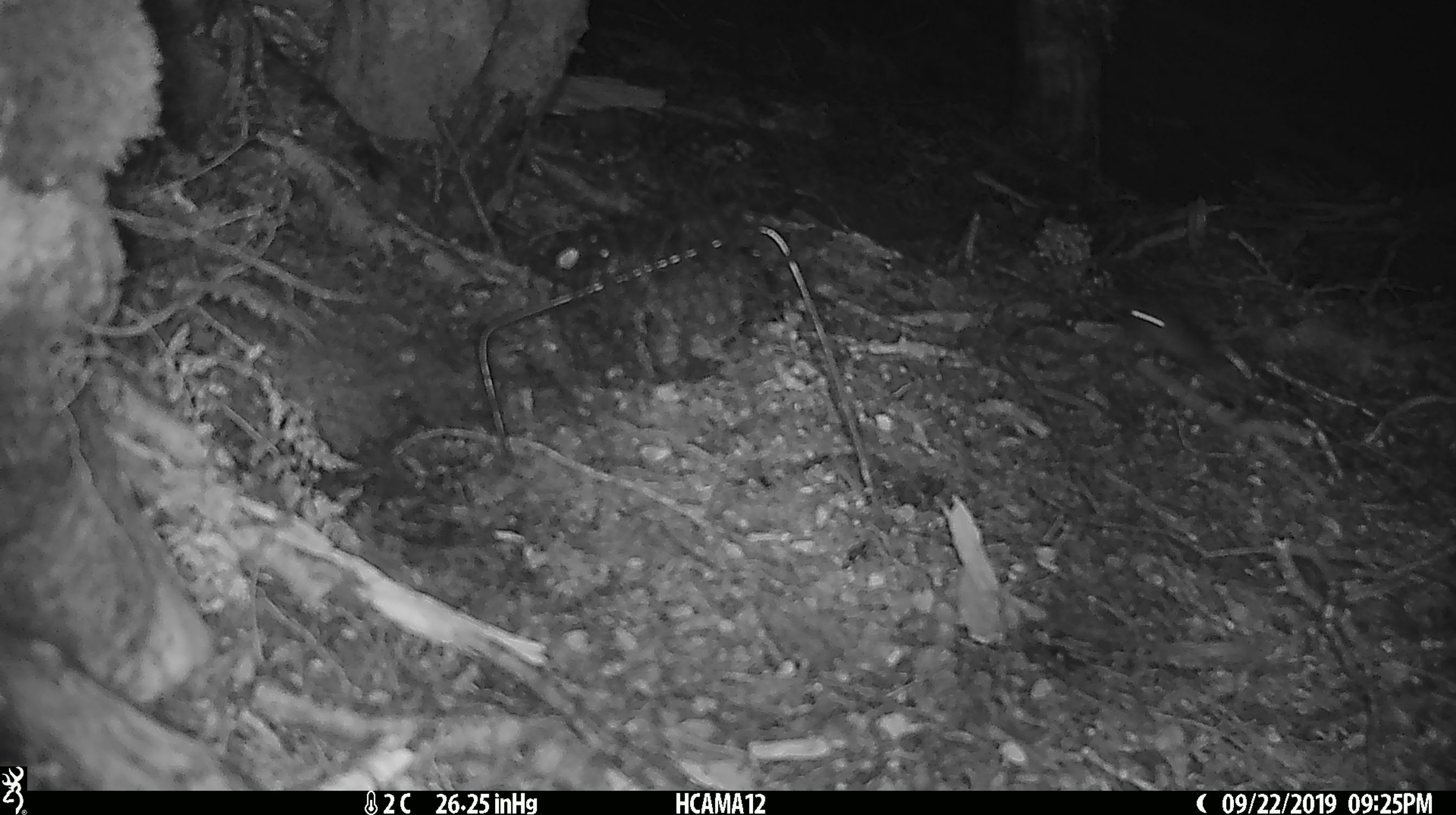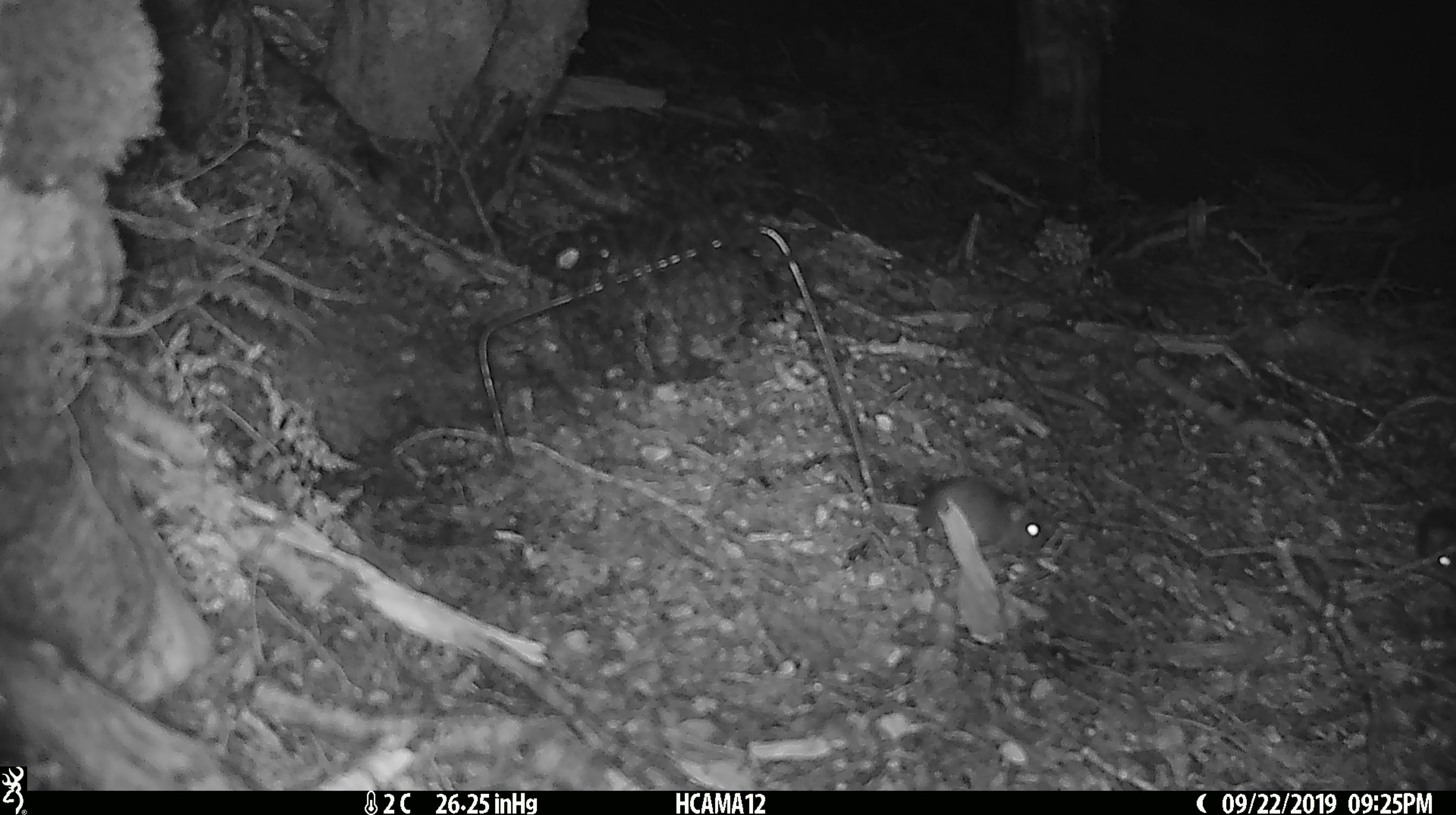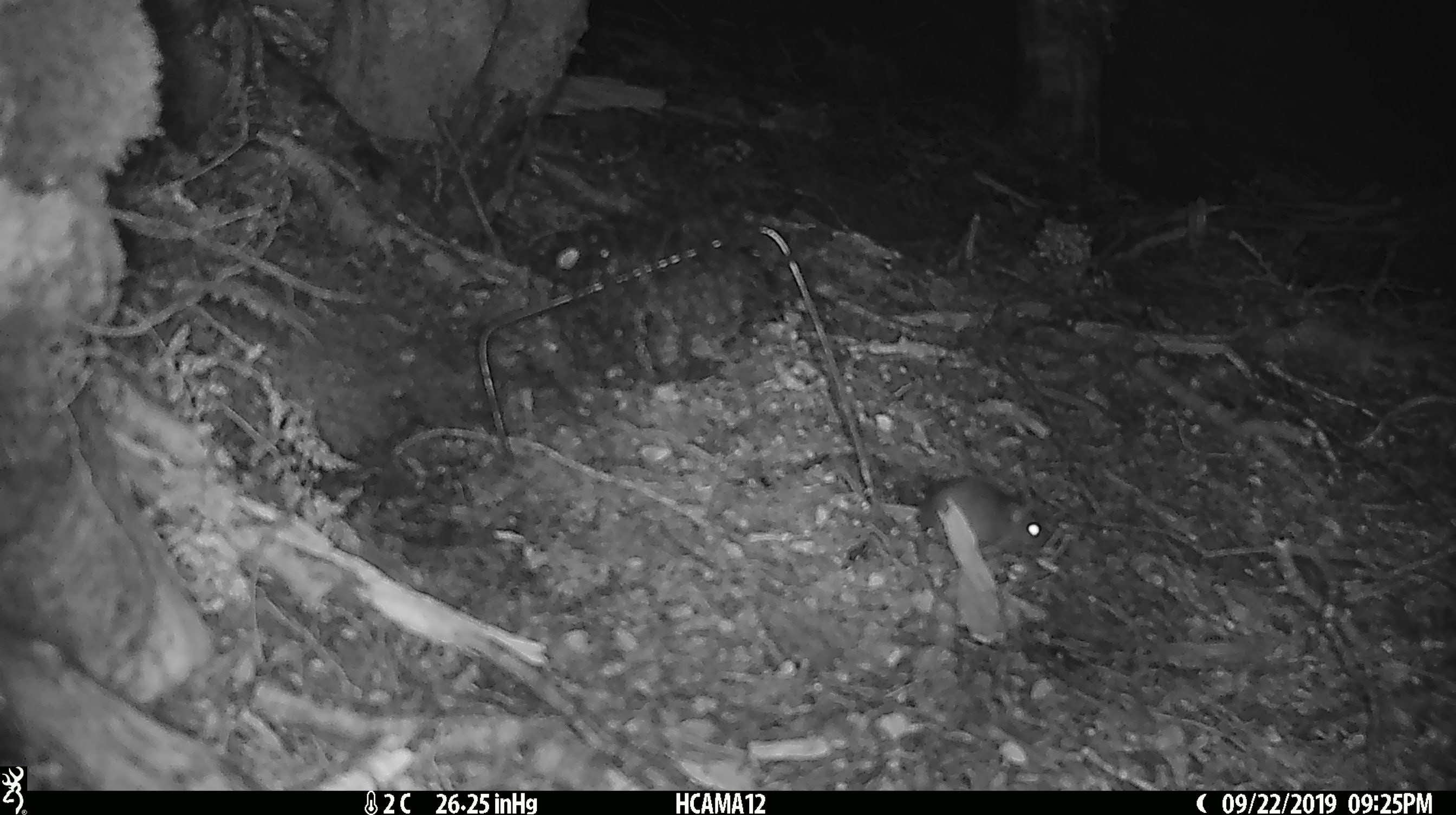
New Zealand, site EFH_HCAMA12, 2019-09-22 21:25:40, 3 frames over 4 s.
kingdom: Animalia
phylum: Chordata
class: Mammalia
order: Rodentia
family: Muridae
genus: Mus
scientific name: Mus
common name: mouse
Mouse (Mus).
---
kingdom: Animalia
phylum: Chordata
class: Mammalia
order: Rodentia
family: Muridae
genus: Rattus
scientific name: Rattus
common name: rat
Rat (Rattus).